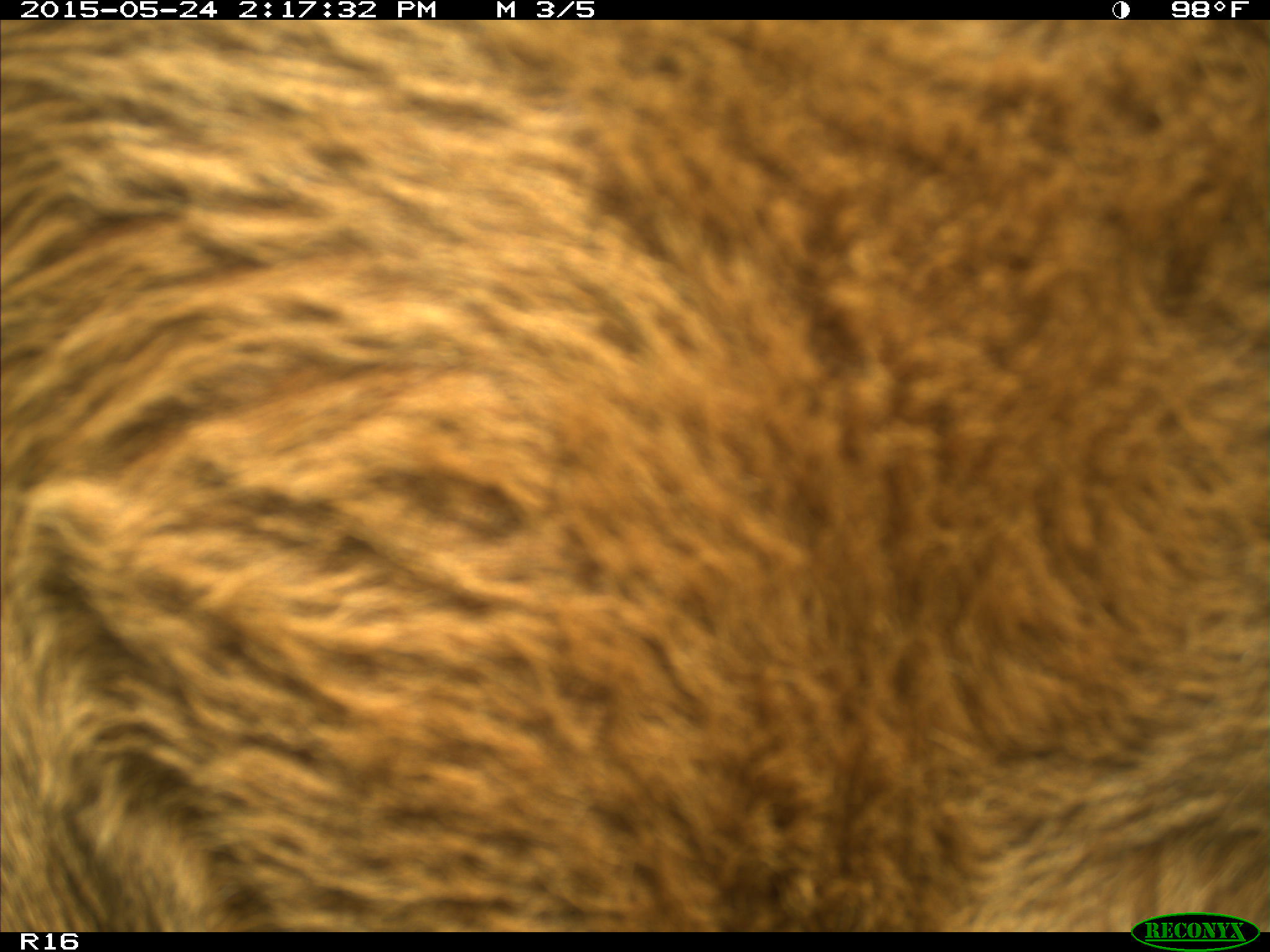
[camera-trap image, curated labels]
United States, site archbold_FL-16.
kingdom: Animalia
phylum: Chordata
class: Mammalia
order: Artiodactyla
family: Bovidae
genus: Bos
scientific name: Bos taurus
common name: domestic cow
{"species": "Bos taurus (domestic cow)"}